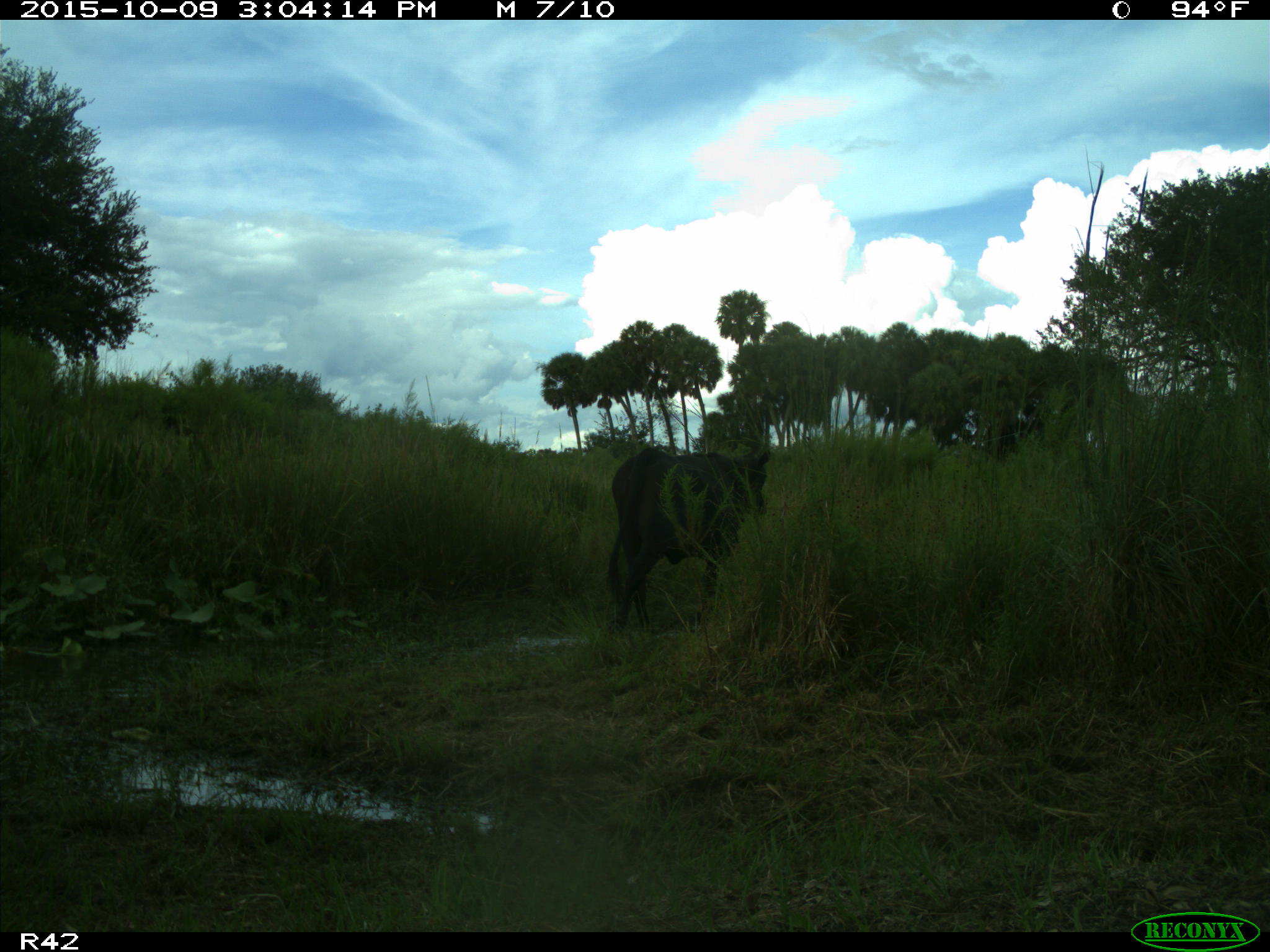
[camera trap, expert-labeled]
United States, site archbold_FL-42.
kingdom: Animalia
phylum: Chordata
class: Mammalia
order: Artiodactyla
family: Bovidae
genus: Bos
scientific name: Bos taurus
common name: domestic cow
Bos taurus (domestic cow).